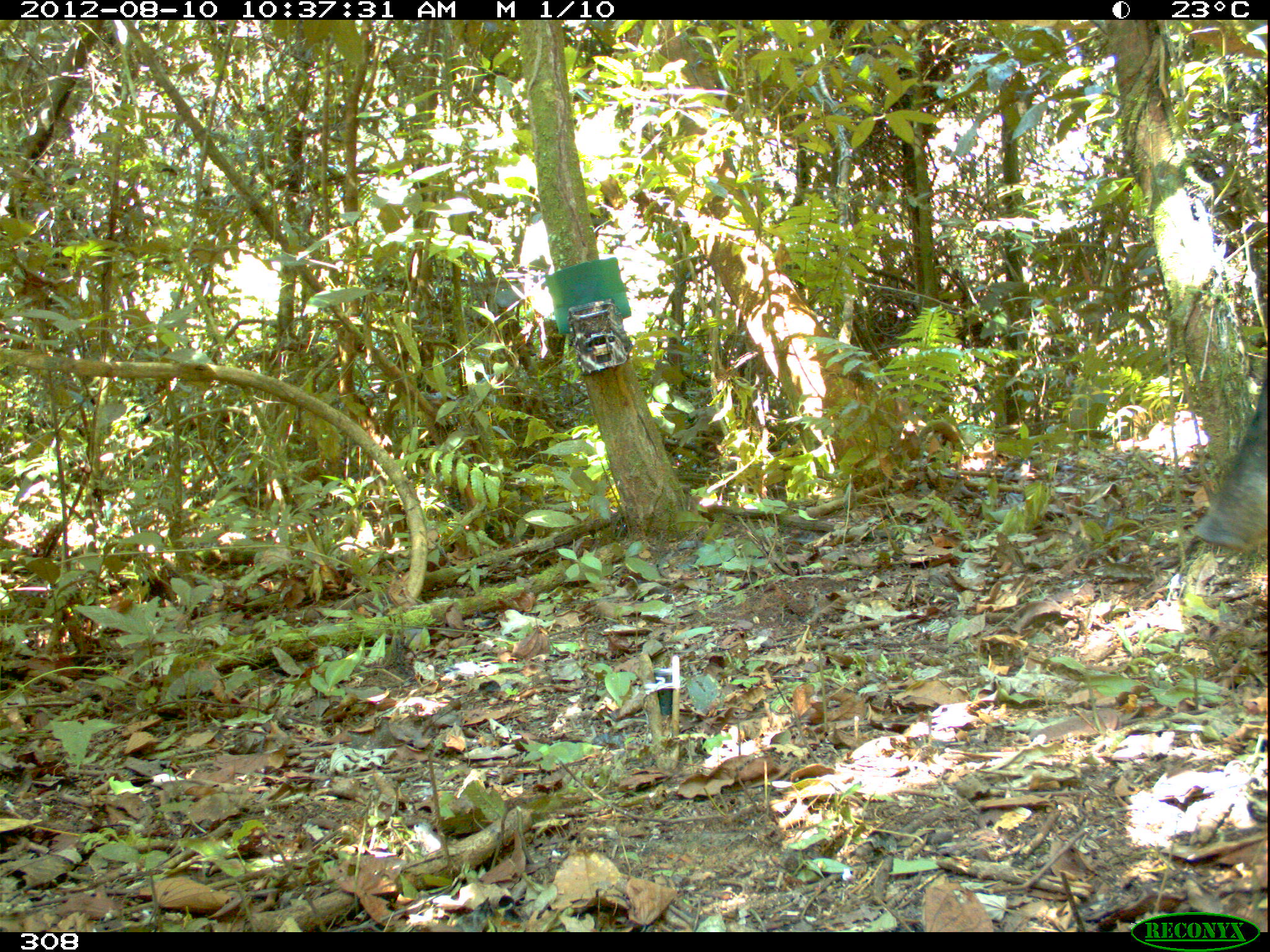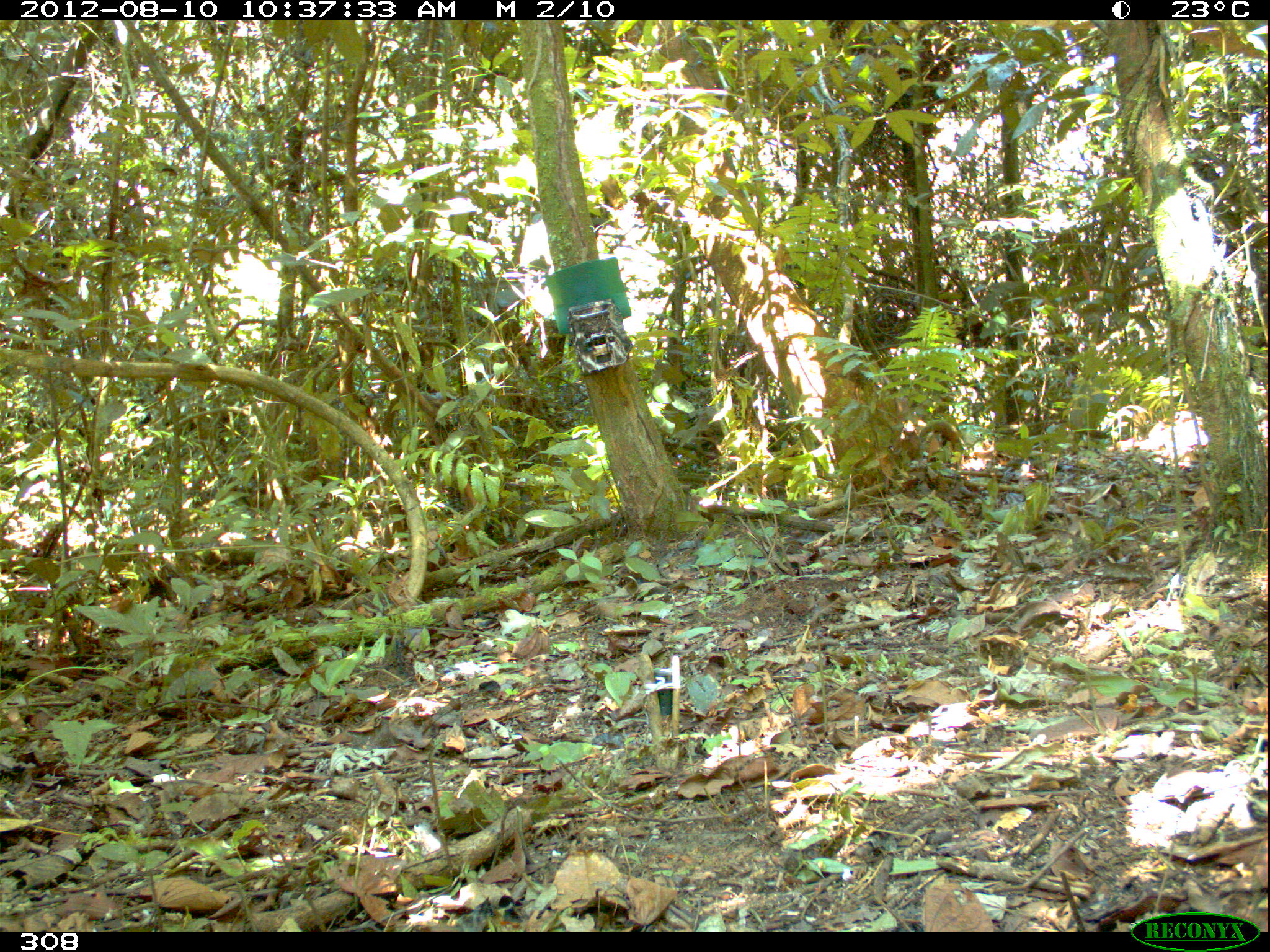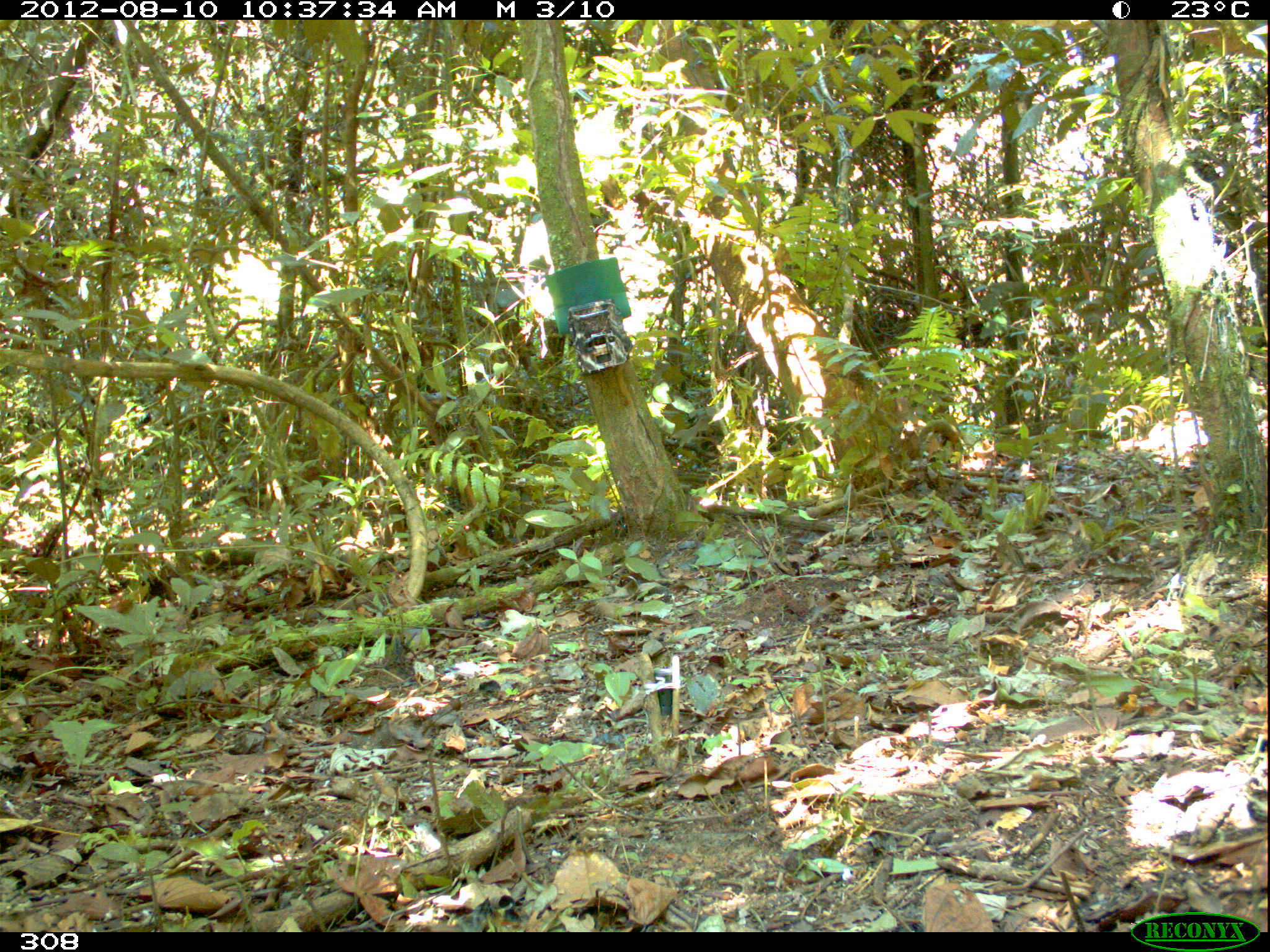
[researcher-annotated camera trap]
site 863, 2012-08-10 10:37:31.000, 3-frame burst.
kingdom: Animalia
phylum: Chordata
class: Mammalia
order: Artiodactyla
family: Tayassuidae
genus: Tayassu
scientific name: Tayassu pecari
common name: white-lipped peccary